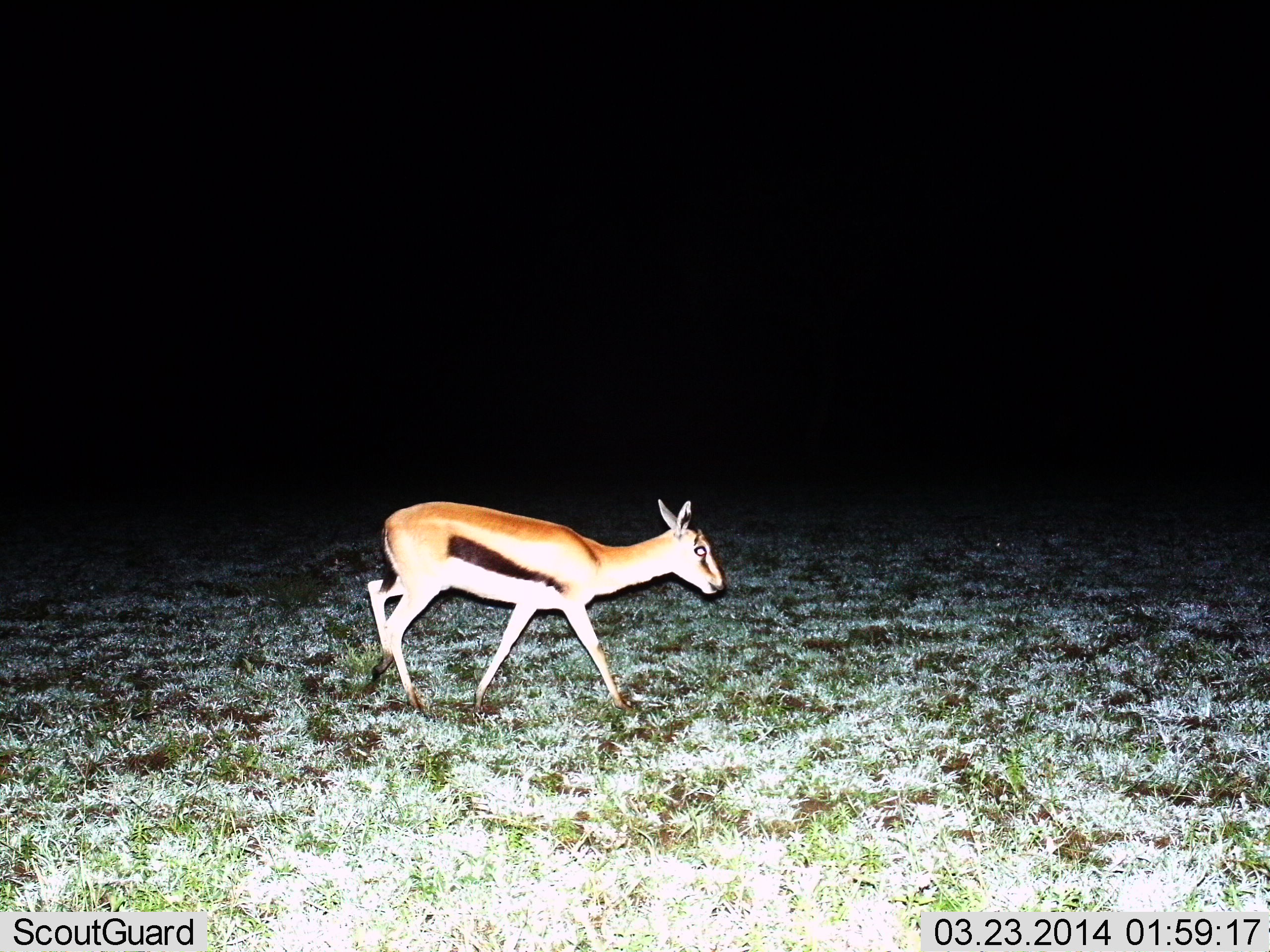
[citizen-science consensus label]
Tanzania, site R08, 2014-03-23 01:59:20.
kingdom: Animalia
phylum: Chordata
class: Mammalia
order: Artiodactyla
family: Bovidae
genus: Eudorcas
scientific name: Eudorcas thomsonii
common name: thomson's gazelle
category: gazellethomsons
Gazellethomsons (thomson's gazelle) (Eudorcas thomsonii), count 1. Behavior (volunteer vote fractions): standing 0%, resting 0%, moving 100%, interacting 0%. Young present (vote fraction): 10%. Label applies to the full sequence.